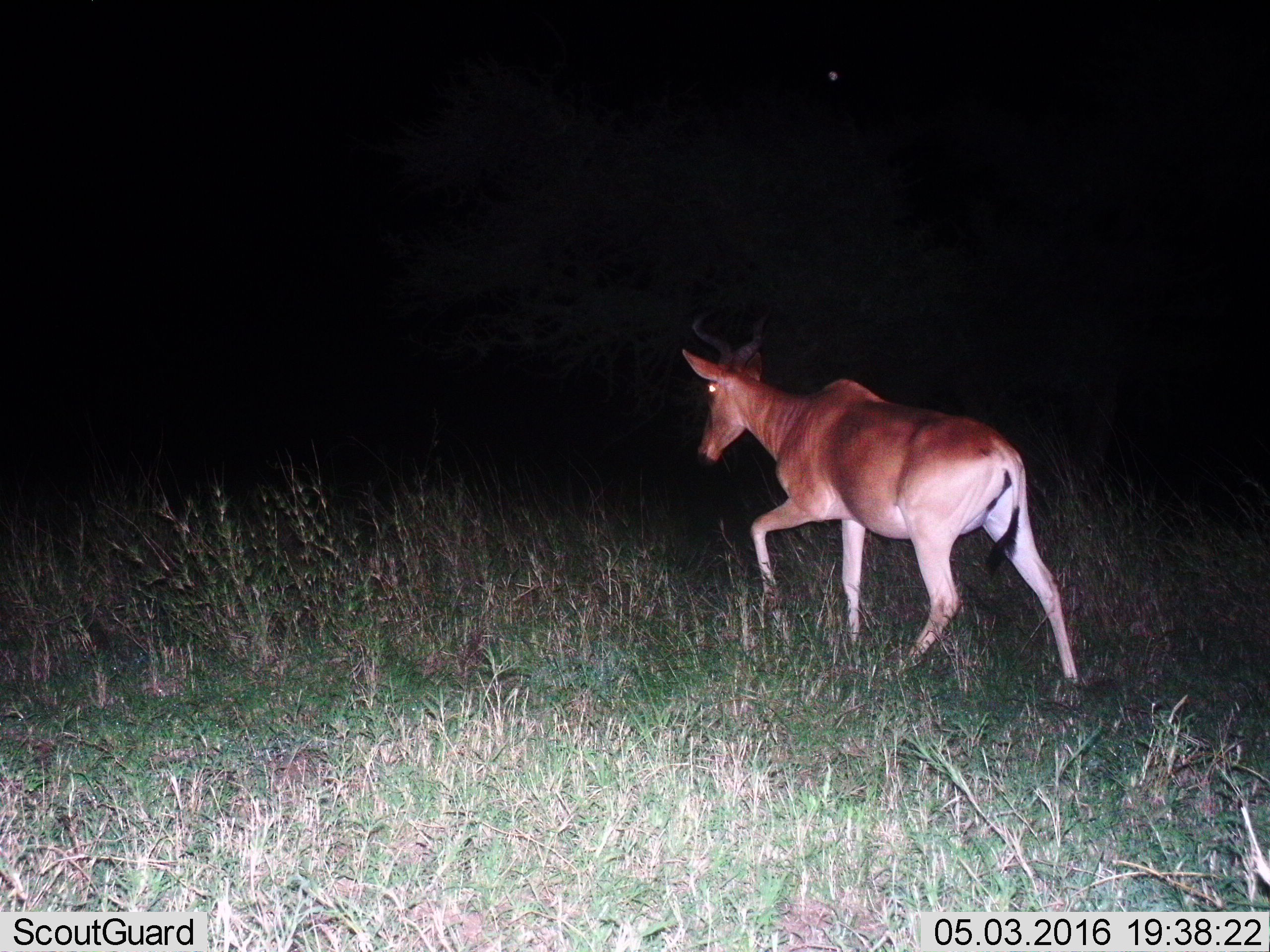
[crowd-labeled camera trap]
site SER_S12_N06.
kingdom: Animalia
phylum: Chordata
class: Mammalia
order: Artiodactyla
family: Bovidae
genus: Alcelaphus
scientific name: Alcelaphus buselaphus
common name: hartebeest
Hartebeest (Alcelaphus buselaphus), count 1. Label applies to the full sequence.